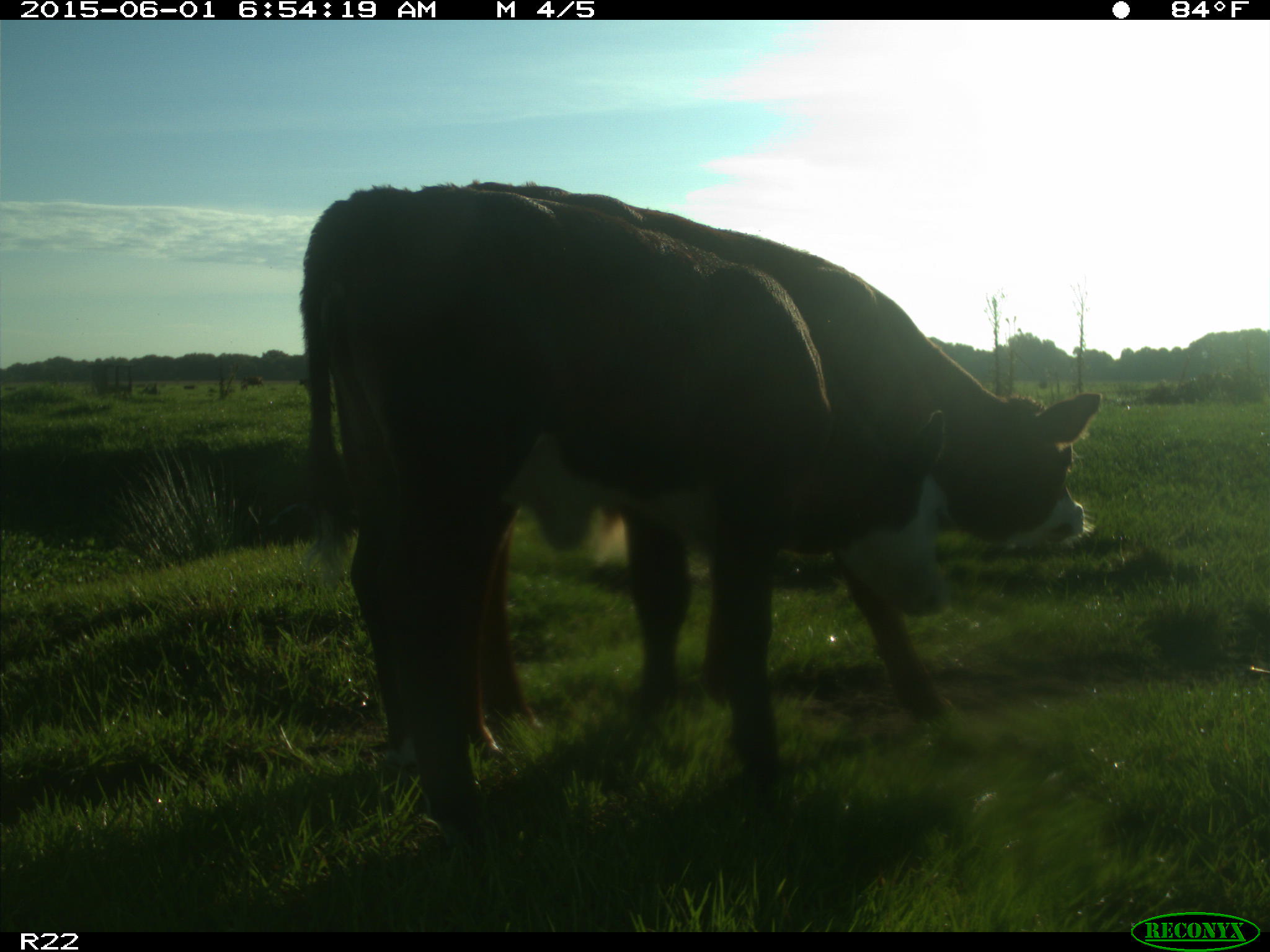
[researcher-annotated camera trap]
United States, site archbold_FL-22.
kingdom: Animalia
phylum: Chordata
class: Mammalia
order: Artiodactyla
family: Bovidae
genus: Bos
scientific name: Bos taurus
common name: domestic cow